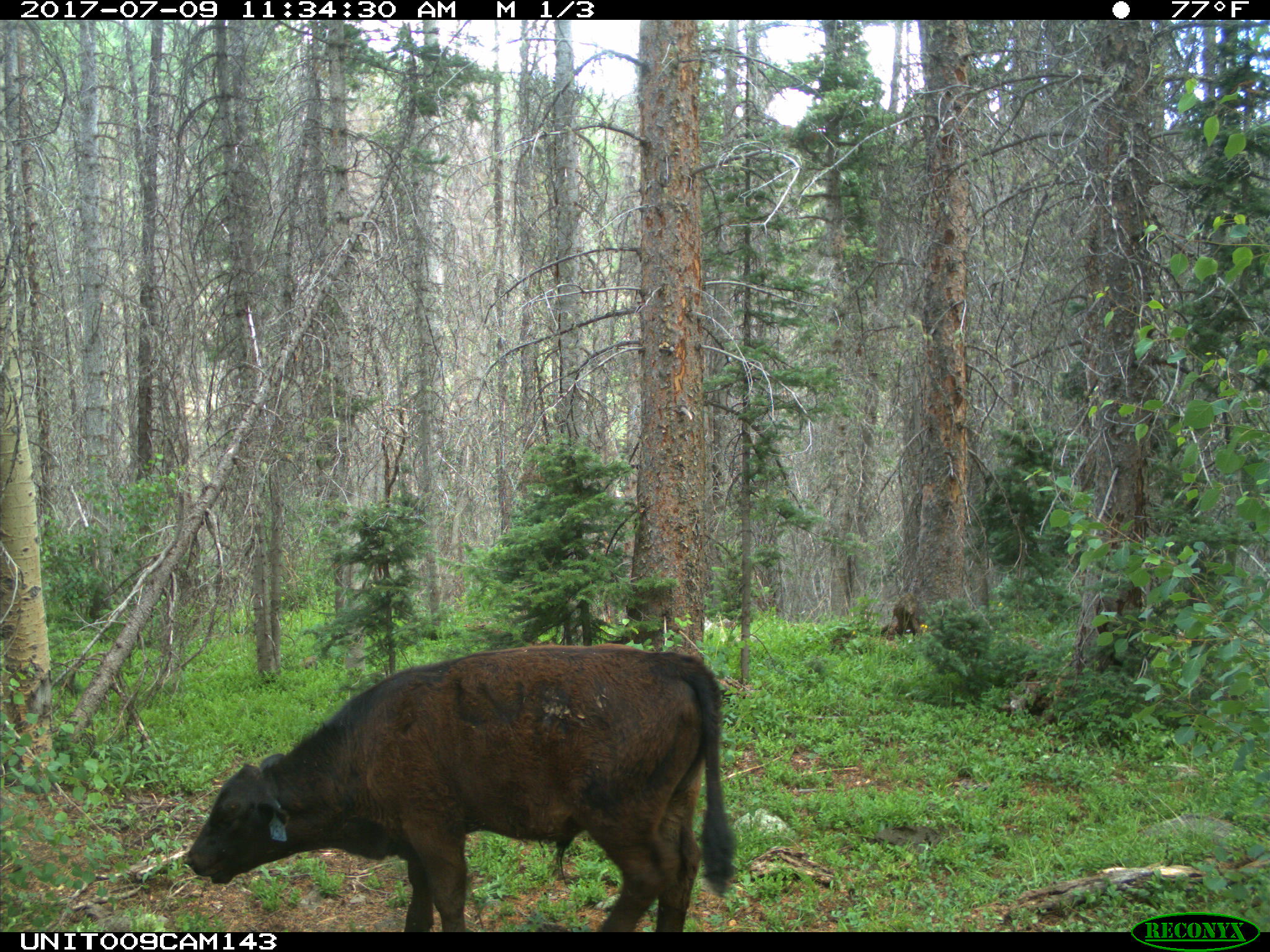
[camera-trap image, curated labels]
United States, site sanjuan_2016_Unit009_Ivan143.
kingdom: Animalia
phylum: Chordata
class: Mammalia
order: Artiodactyla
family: Bovidae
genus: Bos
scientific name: Bos taurus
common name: domestic cow